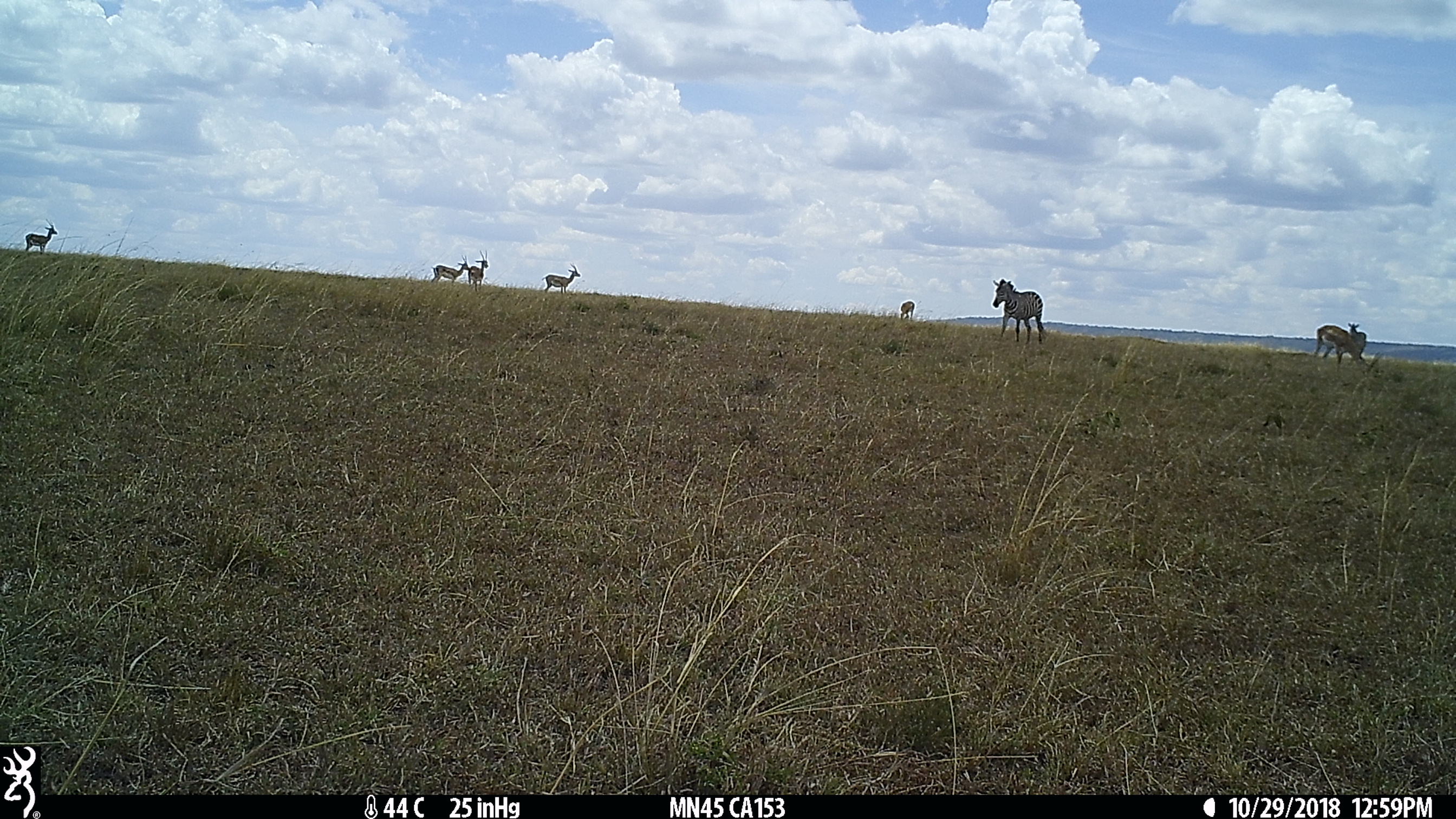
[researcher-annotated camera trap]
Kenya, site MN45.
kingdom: Animalia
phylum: Chordata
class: Mammalia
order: Perissodactyla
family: Equidae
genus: Equus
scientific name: Equus quagga burchellii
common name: burchell's zebra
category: zebra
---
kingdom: Animalia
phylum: Chordata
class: Mammalia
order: Artiodactyla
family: Bovidae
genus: Nanger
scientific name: Nanger granti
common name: grant's gazelle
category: gazelle grants